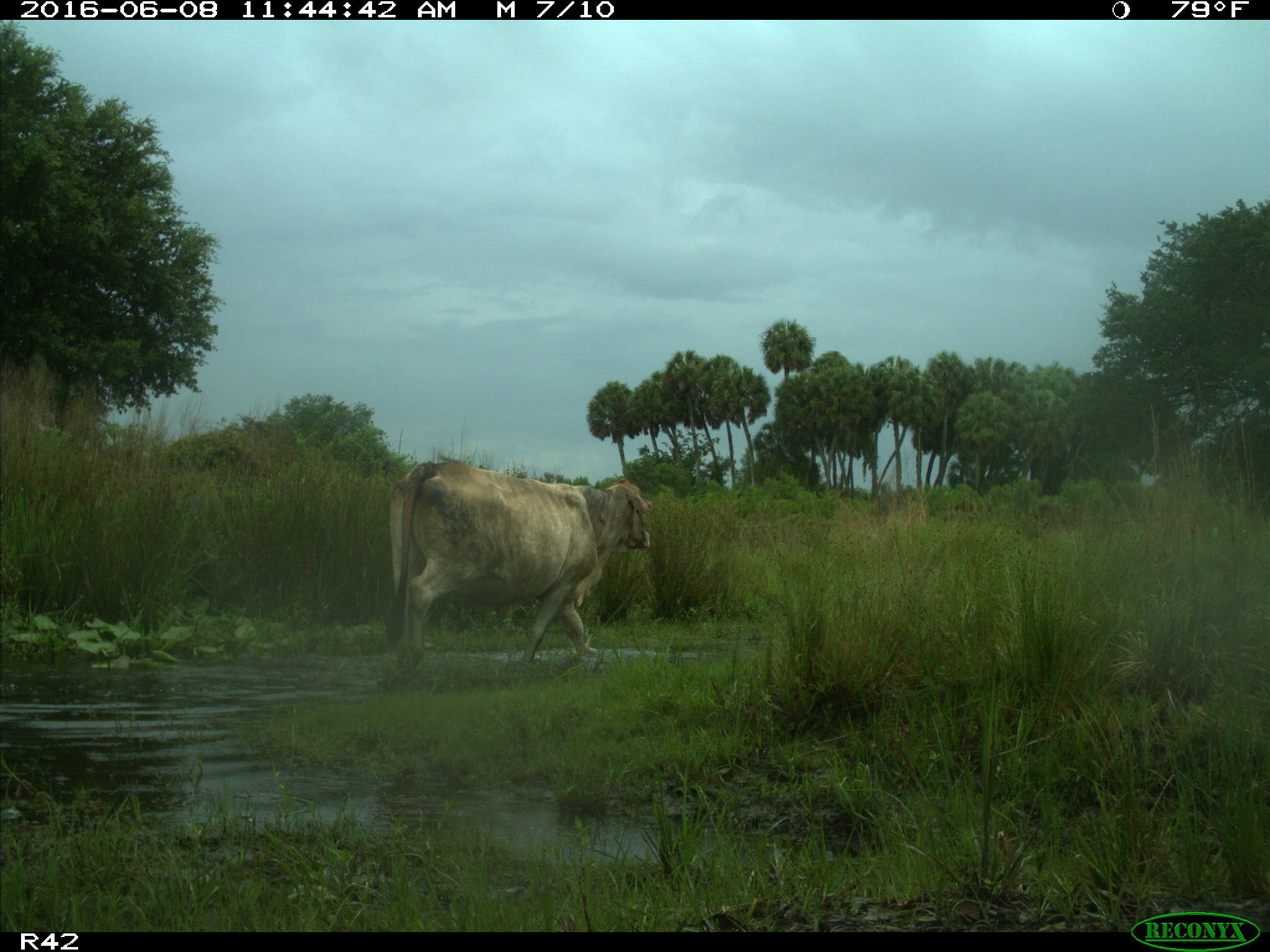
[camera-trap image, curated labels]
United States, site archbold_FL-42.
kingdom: Animalia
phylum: Chordata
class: Mammalia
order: Artiodactyla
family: Bovidae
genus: Bos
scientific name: Bos taurus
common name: domestic cow